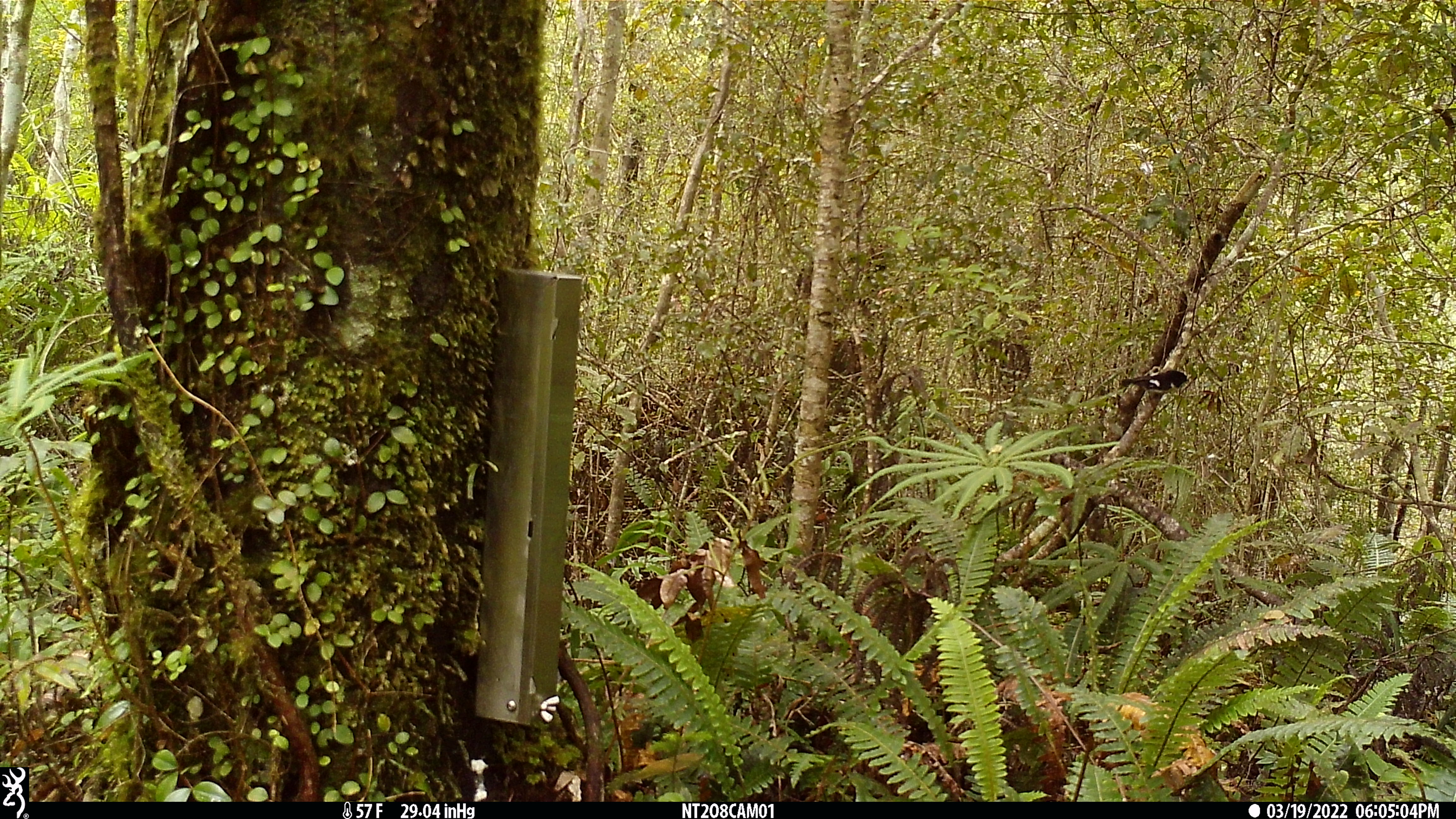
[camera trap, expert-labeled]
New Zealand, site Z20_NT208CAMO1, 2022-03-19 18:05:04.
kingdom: Animalia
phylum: Chordata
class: Aves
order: Passeriformes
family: Petroicidae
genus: Petroica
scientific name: Petroica macrocephala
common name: tomtit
Tomtit (Petroica macrocephala).